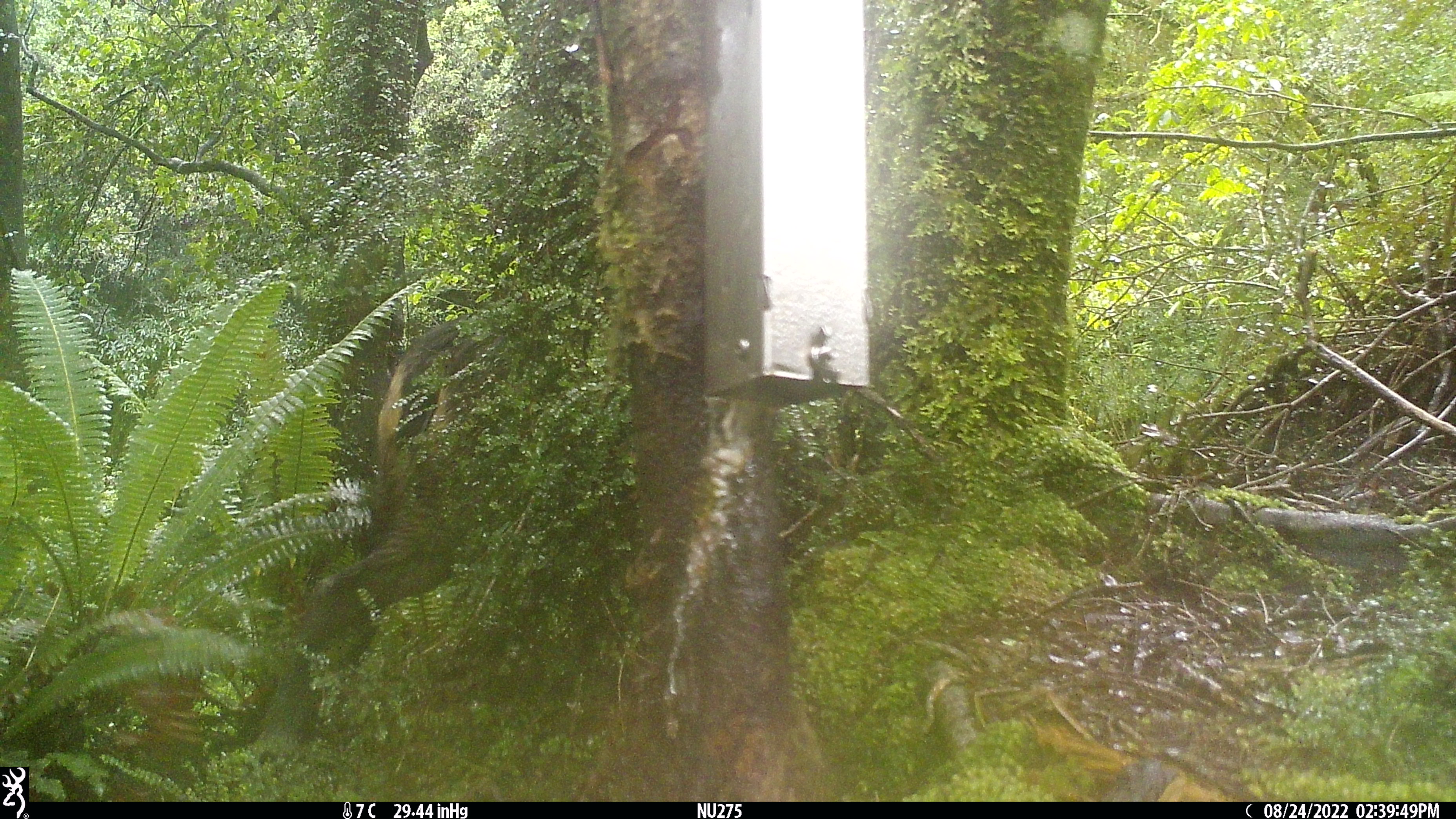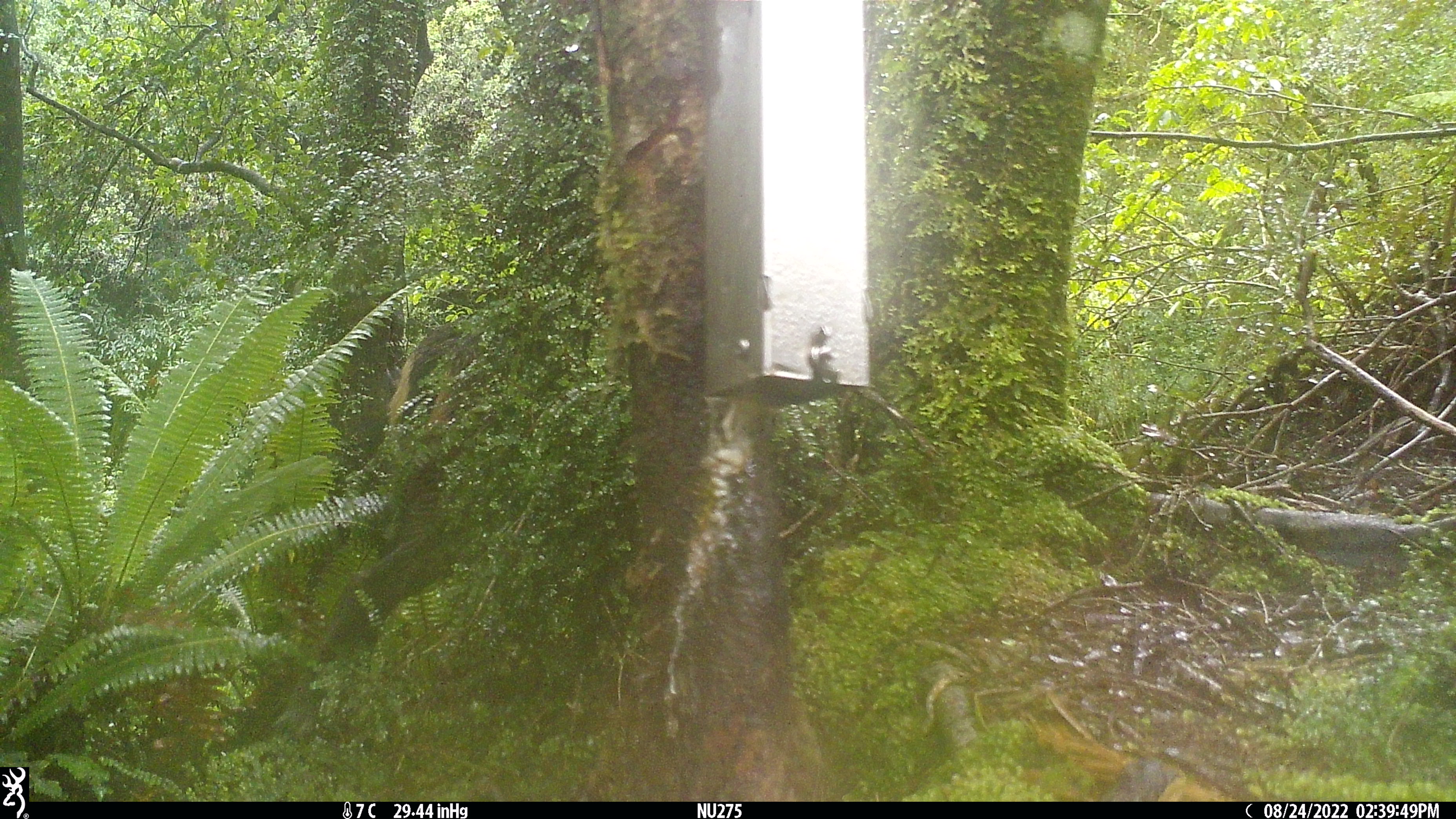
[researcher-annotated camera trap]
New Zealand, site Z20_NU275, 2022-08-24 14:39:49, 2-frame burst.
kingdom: Animalia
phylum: Chordata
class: Mammalia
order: Artiodactyla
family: Bovidae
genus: Rupicapra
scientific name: Rupicapra rupicapra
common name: alpine chamois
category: chamois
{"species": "chamois (alpine chamois) (Rupicapra rupicapra)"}